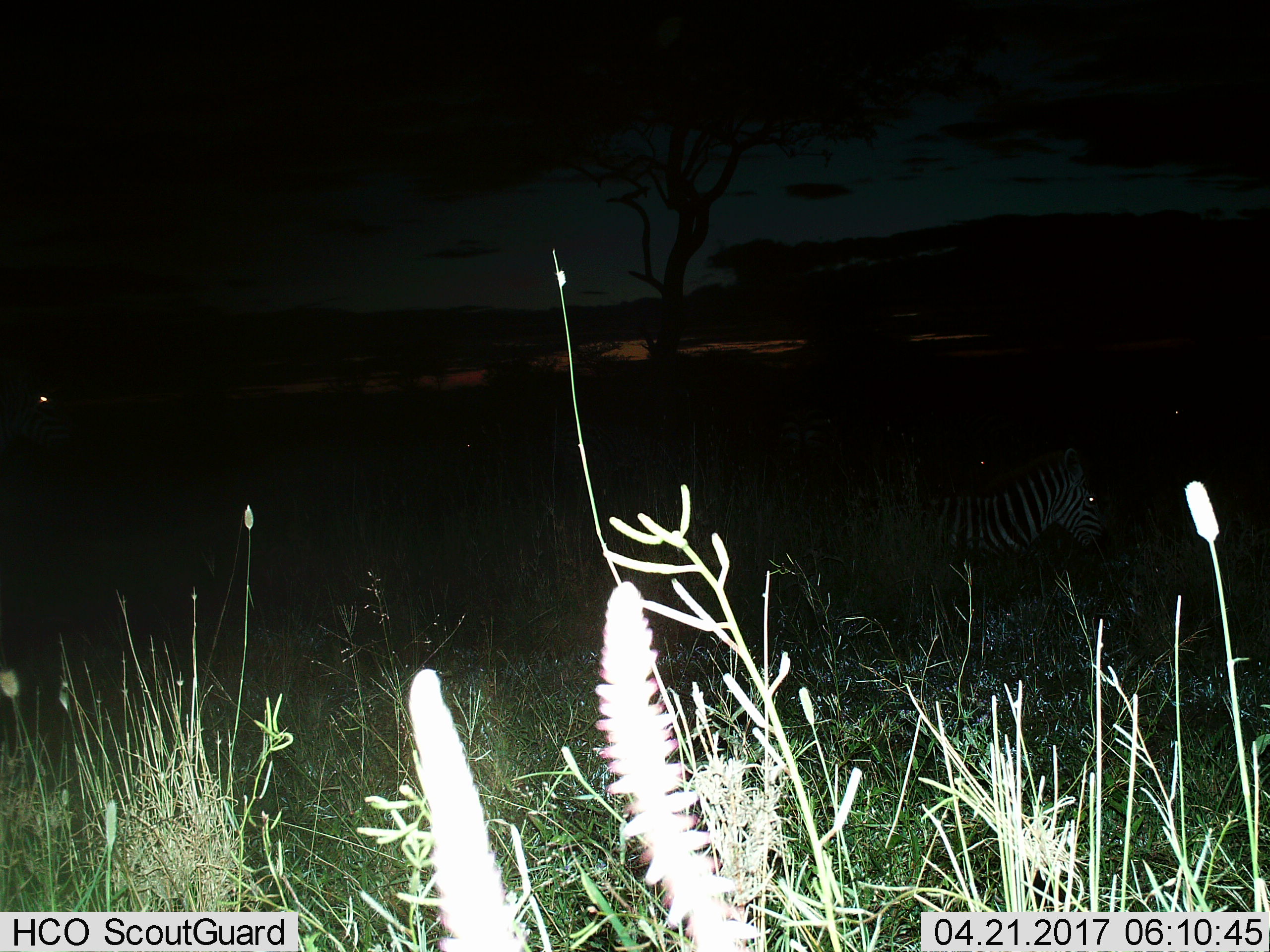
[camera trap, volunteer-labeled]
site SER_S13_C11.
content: unidentified animal